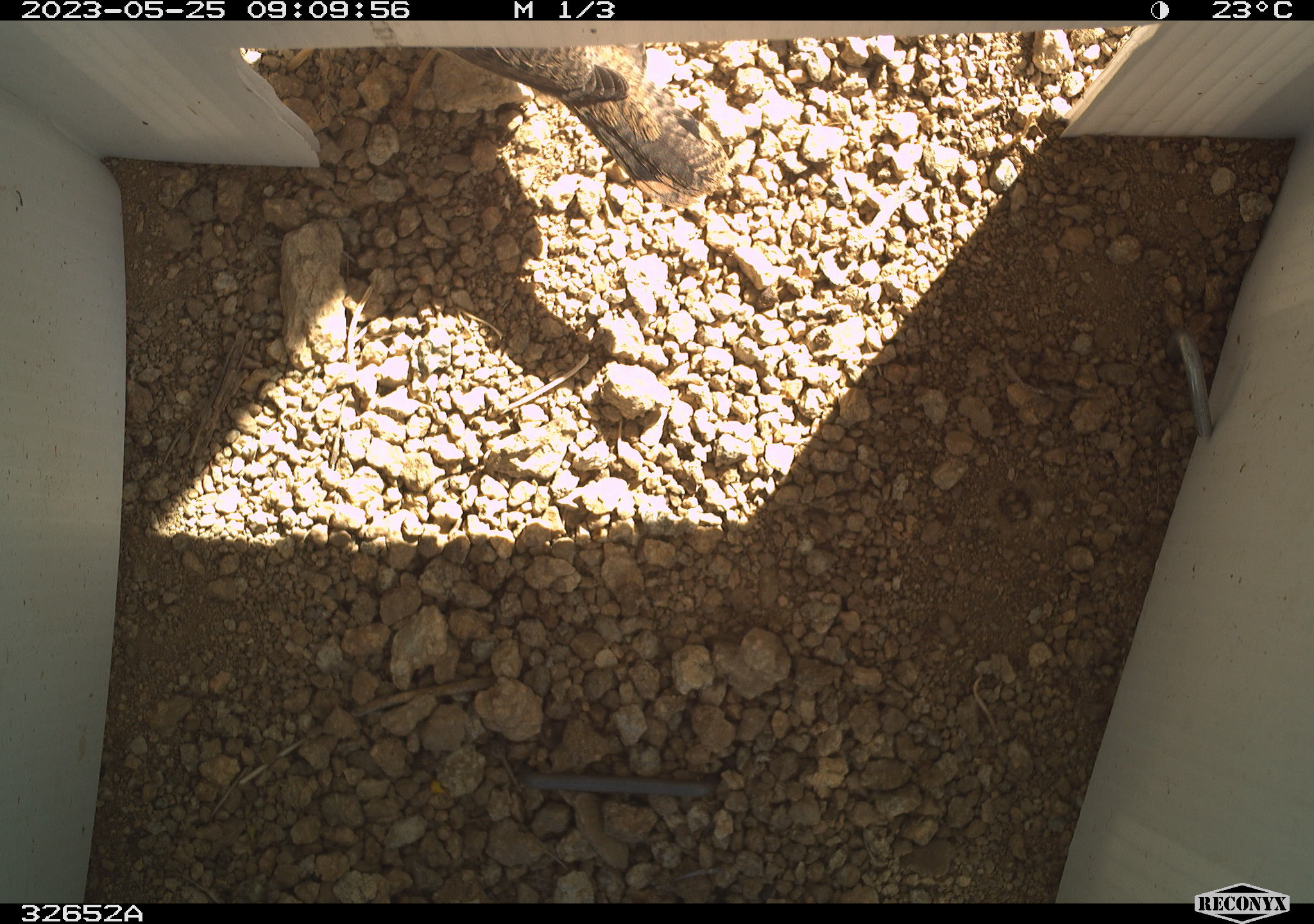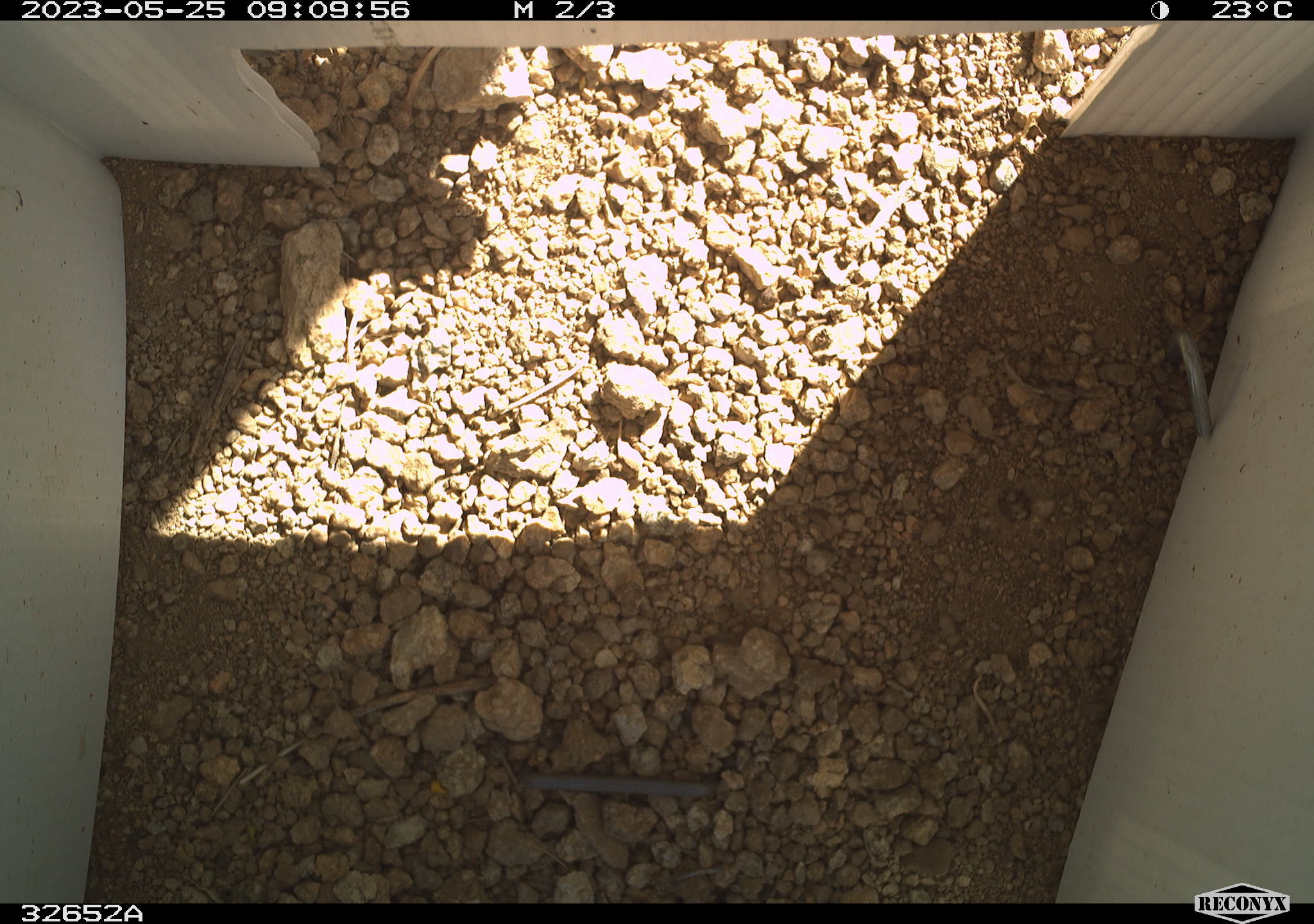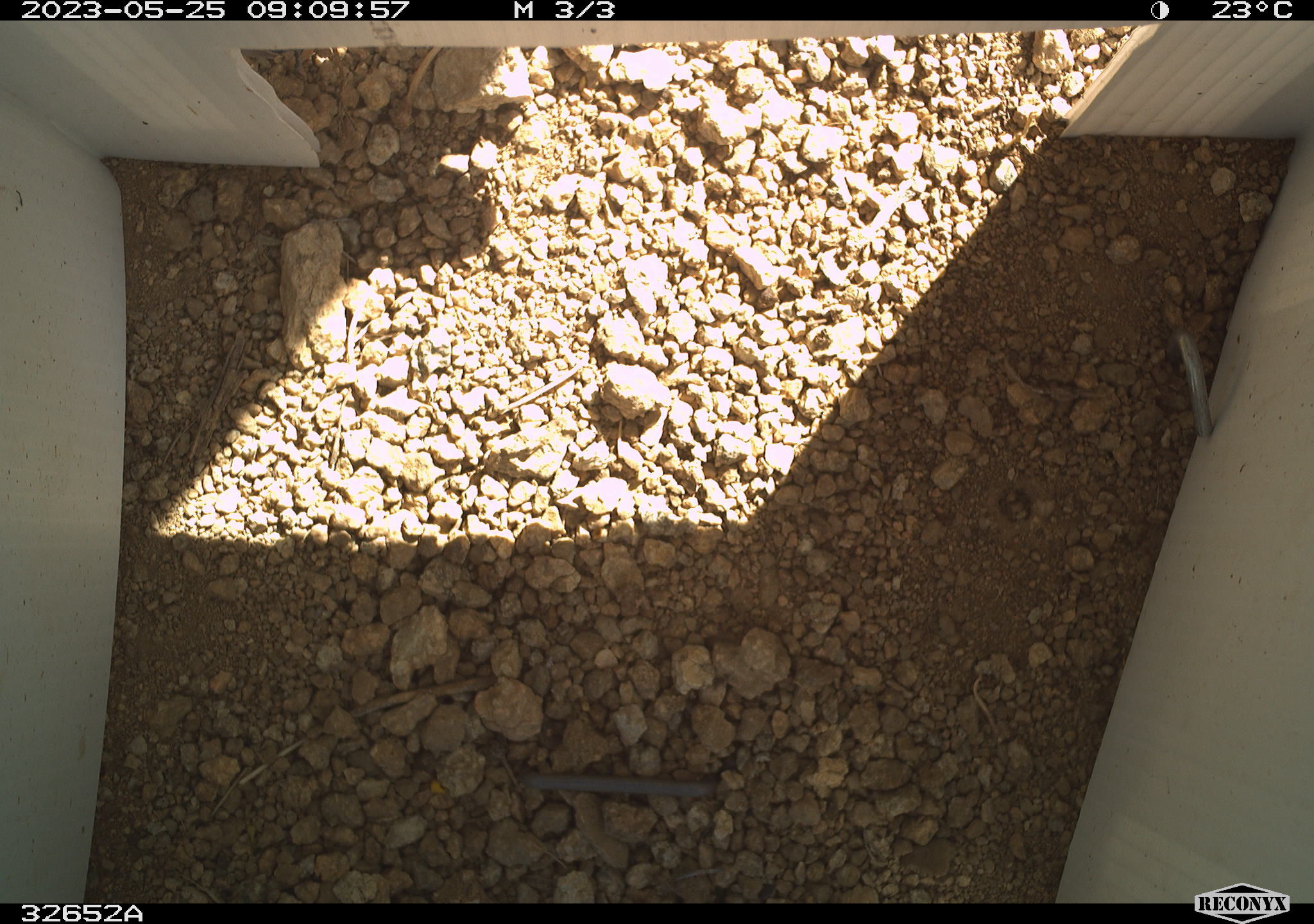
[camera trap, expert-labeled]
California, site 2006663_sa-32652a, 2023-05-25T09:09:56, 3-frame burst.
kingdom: Animalia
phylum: Chordata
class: Aves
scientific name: Aves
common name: bird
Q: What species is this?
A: Bird (Aves).